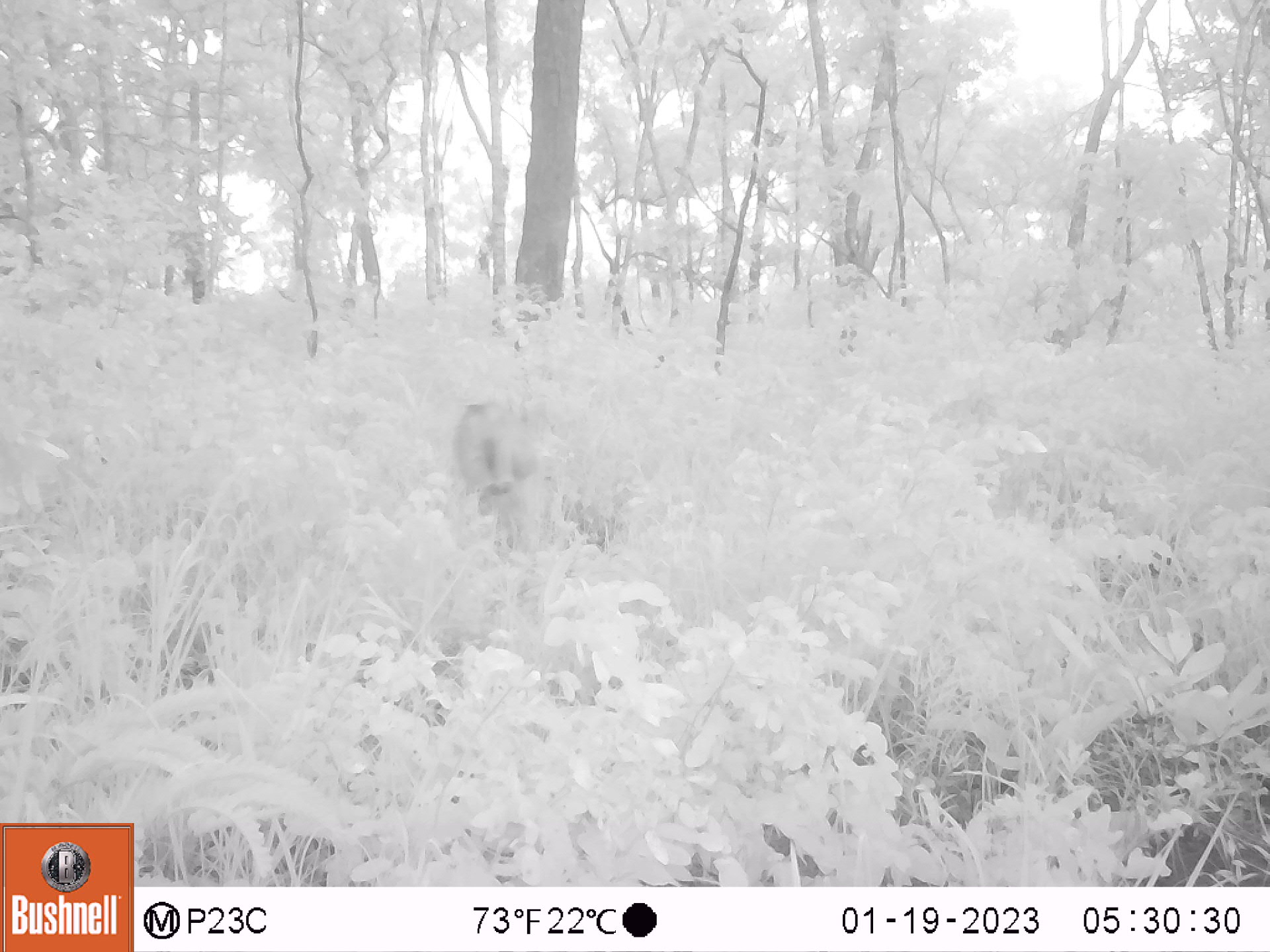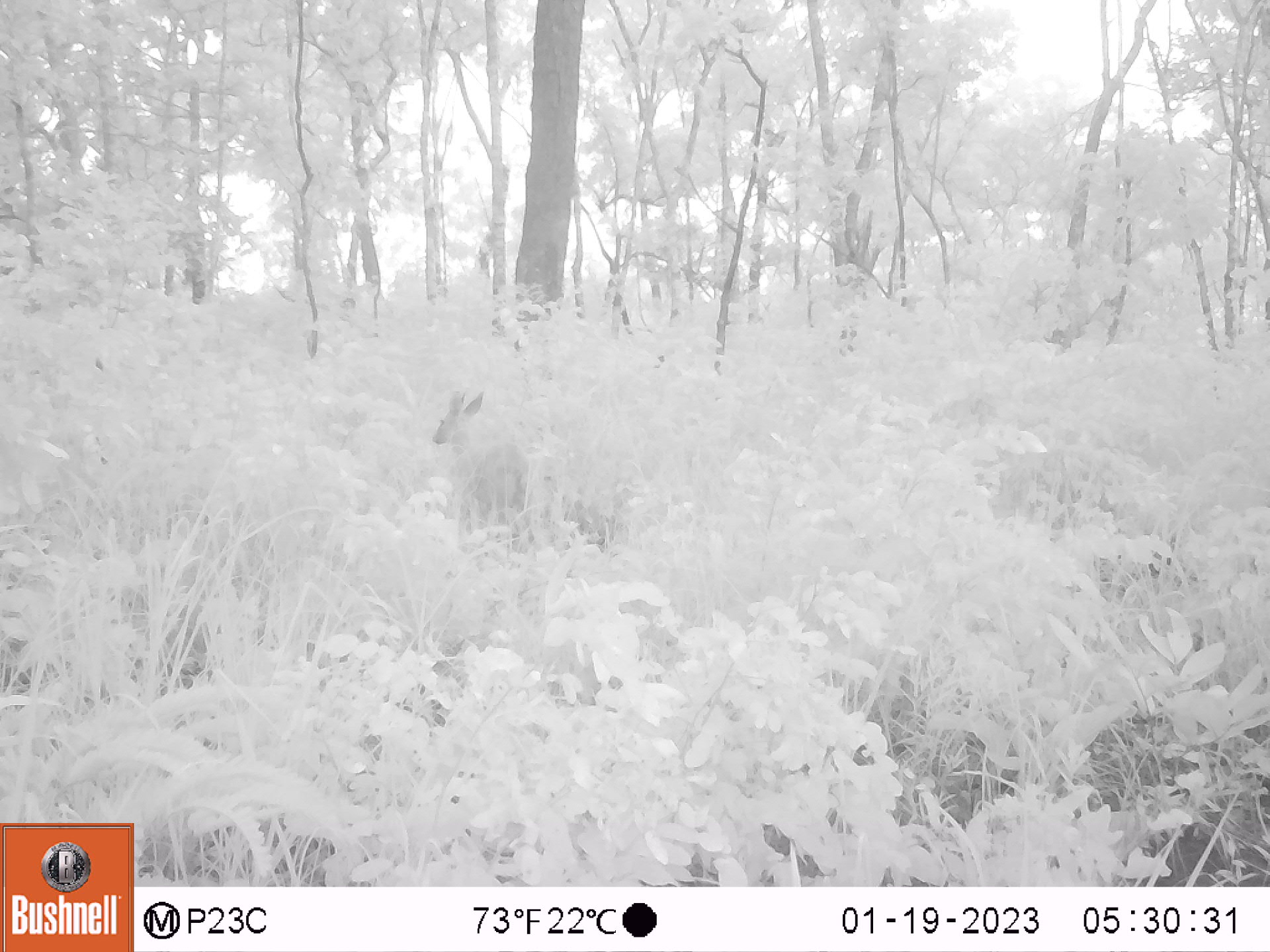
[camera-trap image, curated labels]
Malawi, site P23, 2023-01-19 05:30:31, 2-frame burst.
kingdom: Animalia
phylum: Chordata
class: Mammalia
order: Artiodactyla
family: Bovidae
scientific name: Antilopinae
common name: small antelope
Small antelope (Antilopinae), count 1.